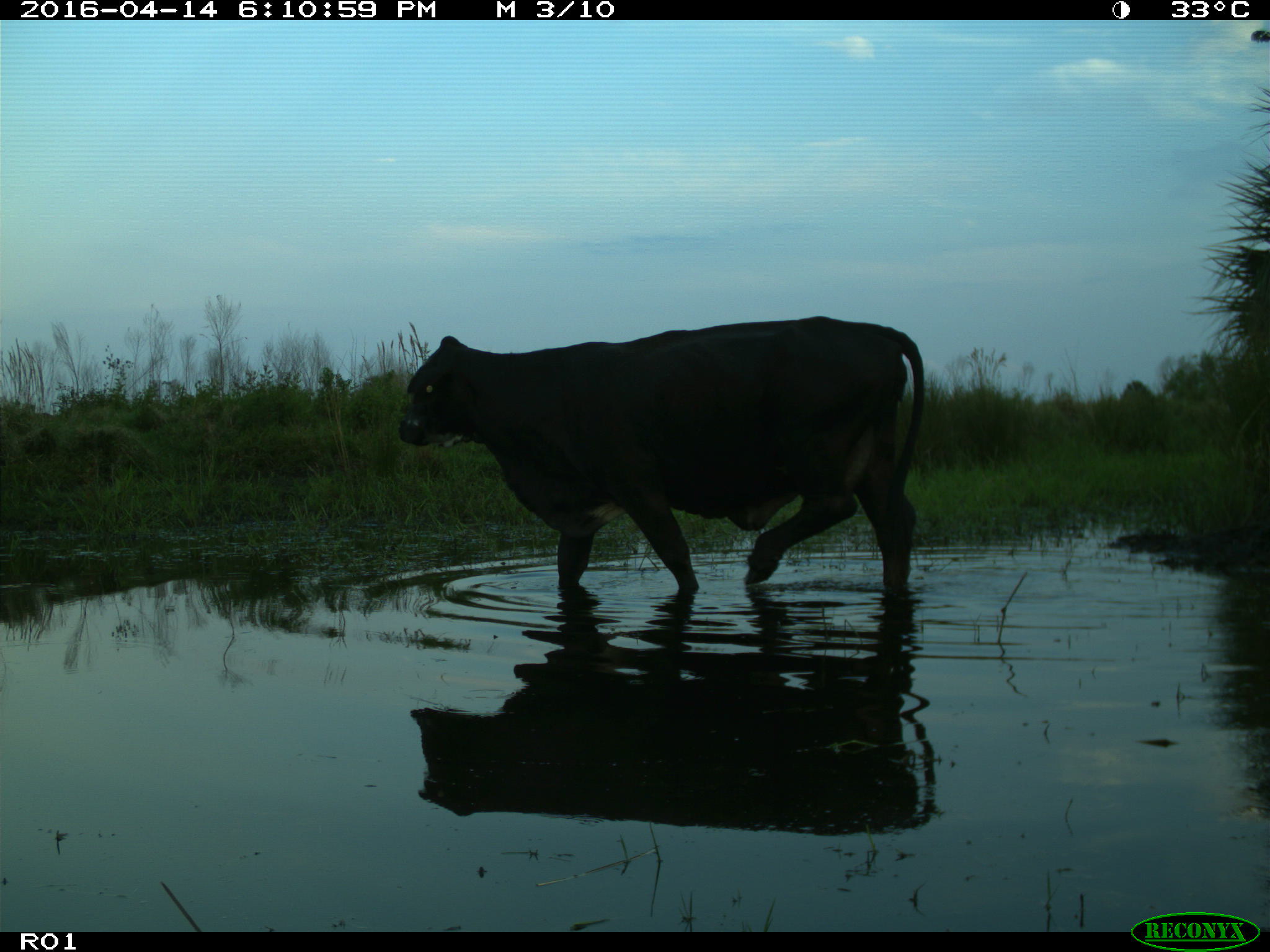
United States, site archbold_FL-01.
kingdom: Animalia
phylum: Chordata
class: Mammalia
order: Artiodactyla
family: Bovidae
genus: Bos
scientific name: Bos taurus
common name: domestic cow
Bos taurus (domestic cow).